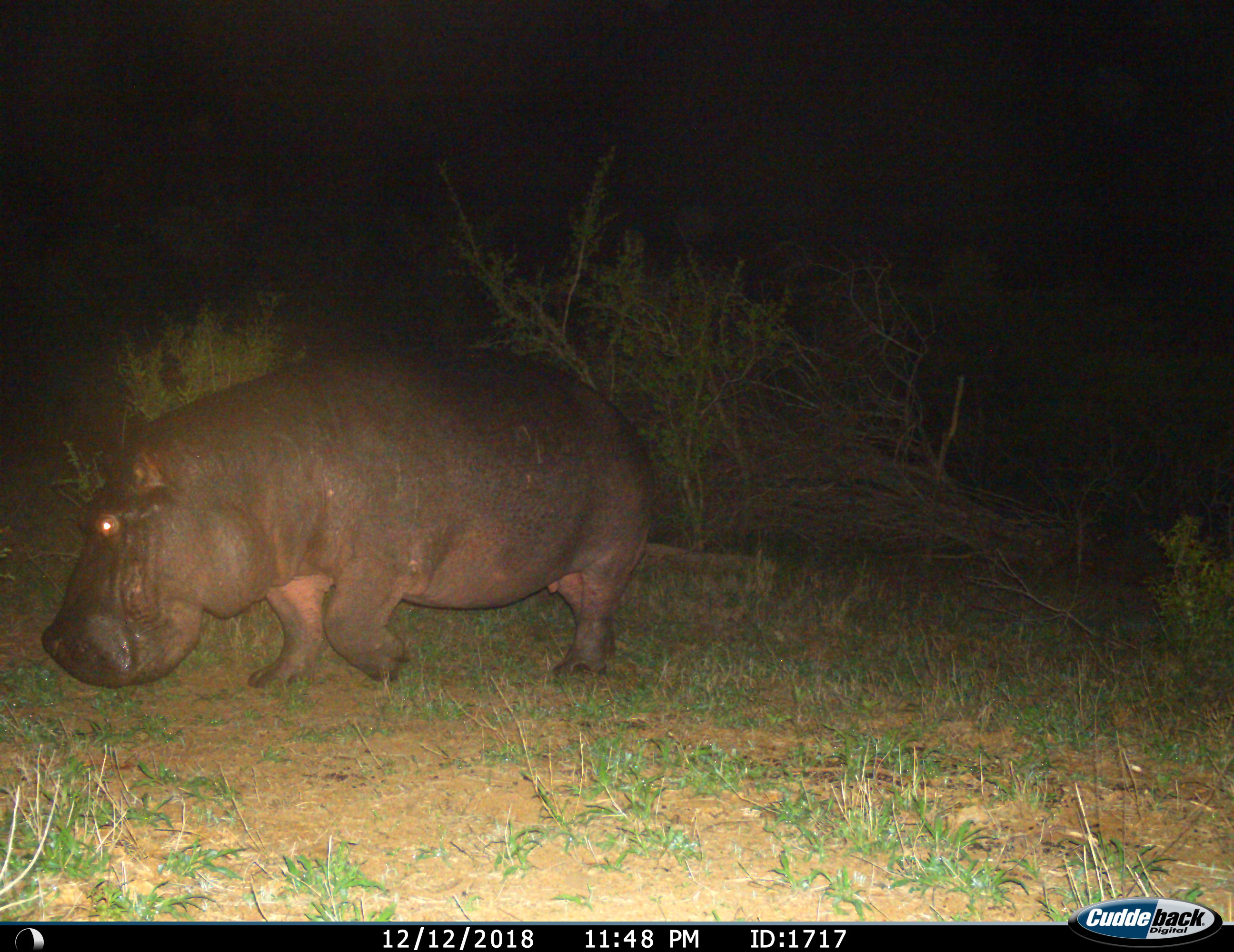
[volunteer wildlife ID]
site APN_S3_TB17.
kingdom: Animalia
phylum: Chordata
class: Mammalia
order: Artiodactyla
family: Hippopotamidae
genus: Hippopotamus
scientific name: Hippopotamus amphibius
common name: hippopotamus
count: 1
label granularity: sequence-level